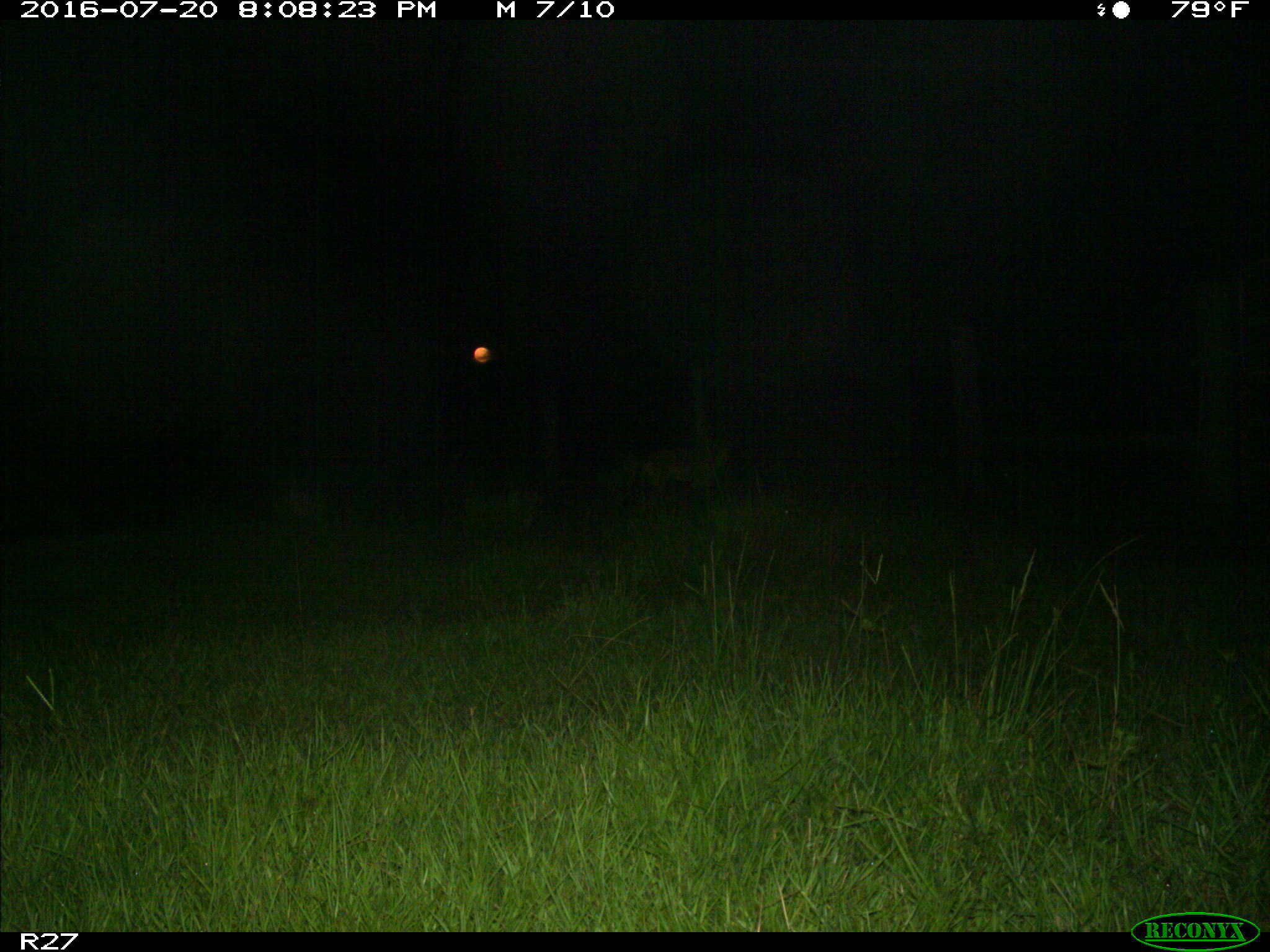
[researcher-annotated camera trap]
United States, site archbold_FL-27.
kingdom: Animalia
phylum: Chordata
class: Mammalia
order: Carnivora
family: Canidae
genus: Canis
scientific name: Canis latrans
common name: coyote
Canis latrans (coyote).